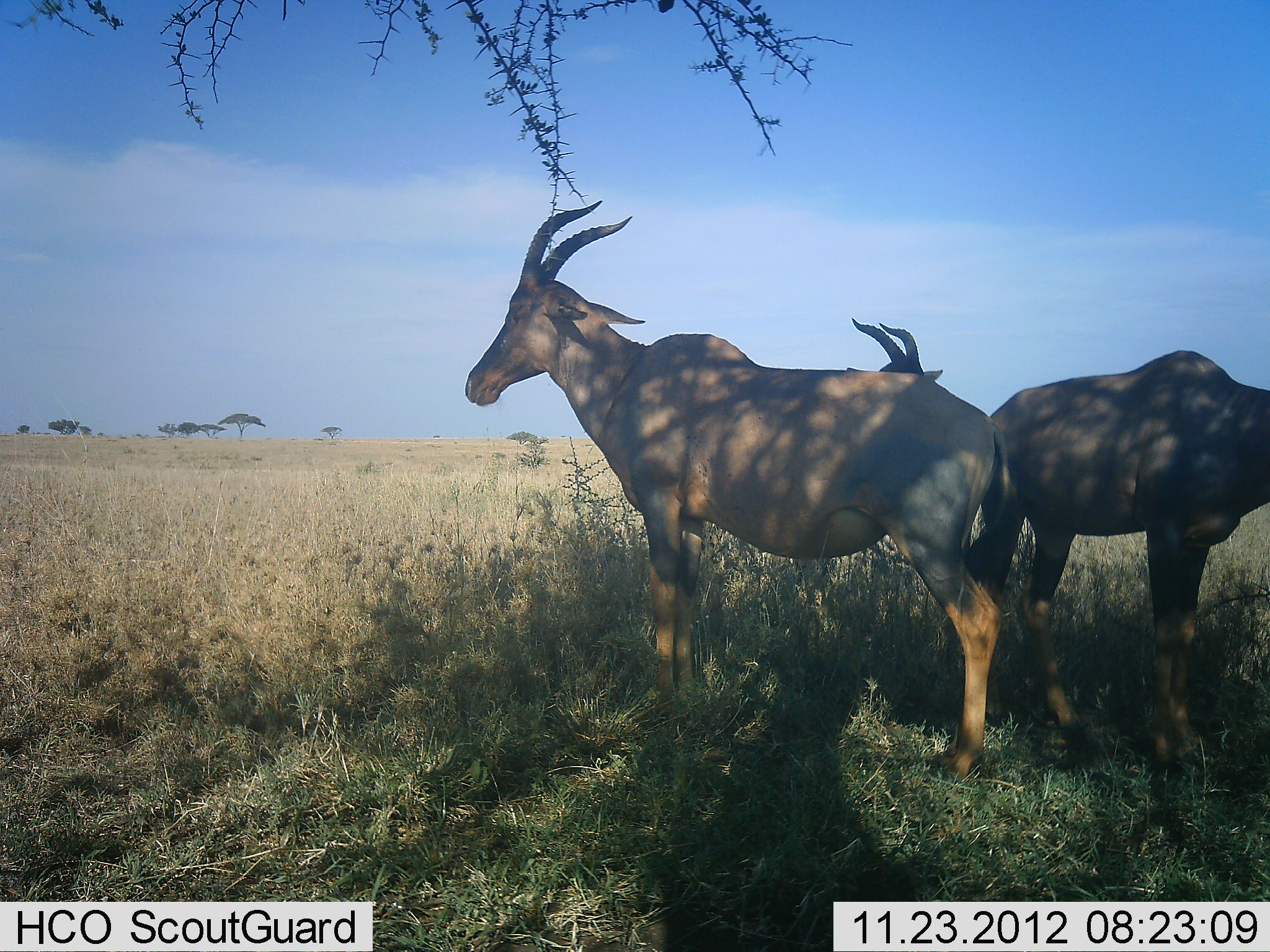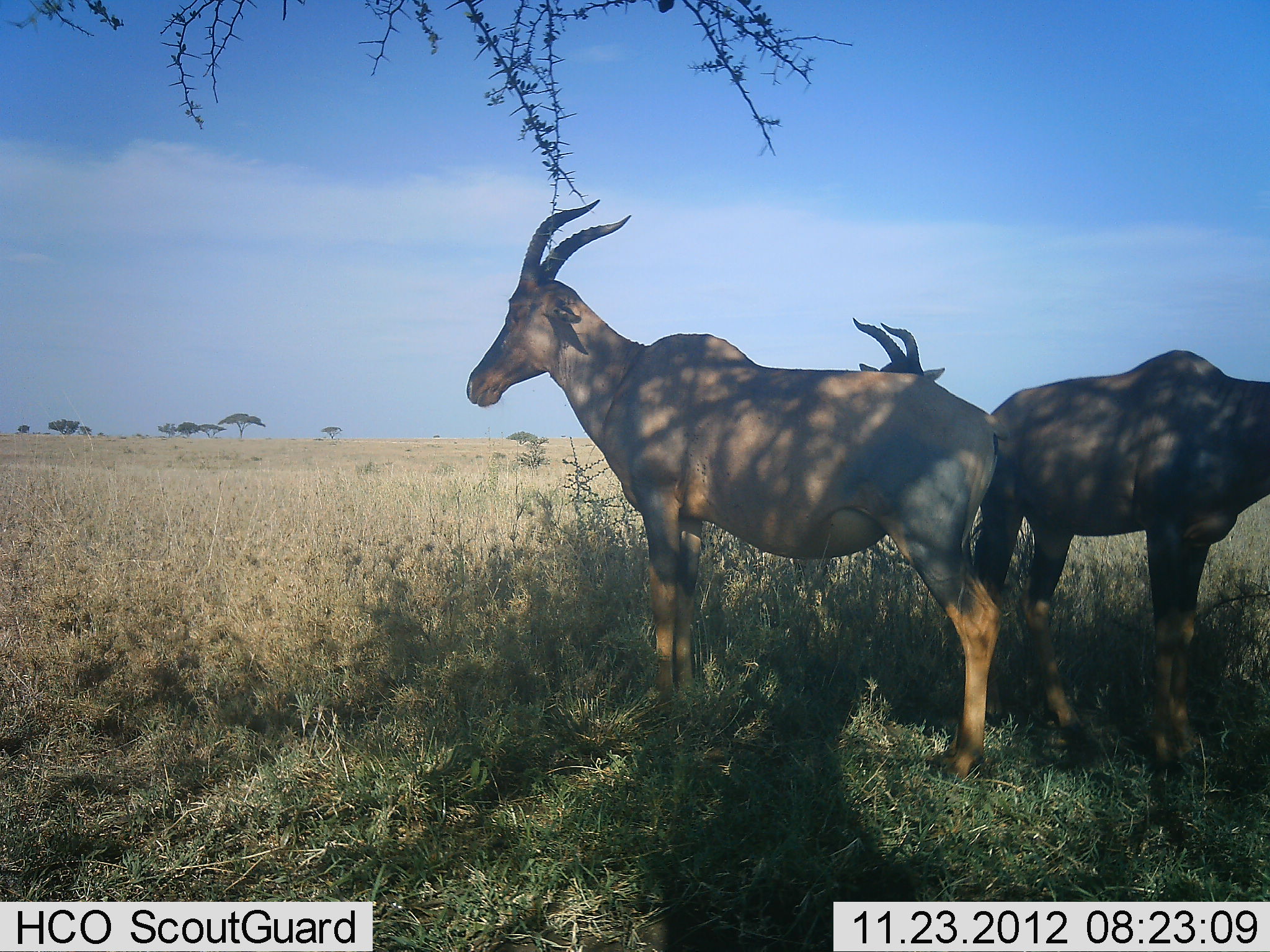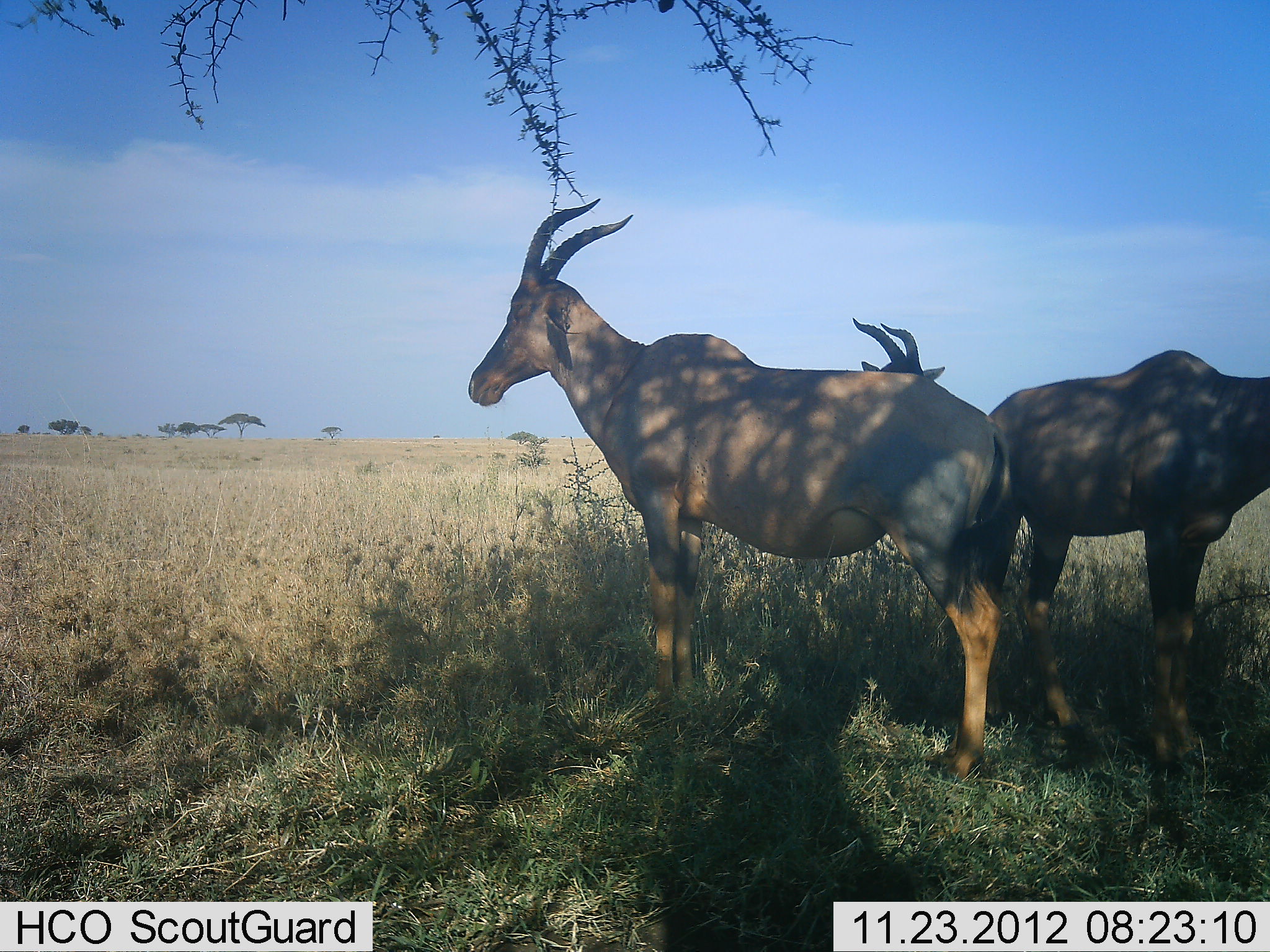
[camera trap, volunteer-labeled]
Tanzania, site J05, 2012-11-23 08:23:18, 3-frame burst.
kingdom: Animalia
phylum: Chordata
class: Mammalia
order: Artiodactyla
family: Bovidae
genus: Damaliscus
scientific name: Damaliscus lunatus jimela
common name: topi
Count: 3.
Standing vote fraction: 100%.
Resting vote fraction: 0%.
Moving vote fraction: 0%.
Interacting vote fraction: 0%.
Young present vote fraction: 0%.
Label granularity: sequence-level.